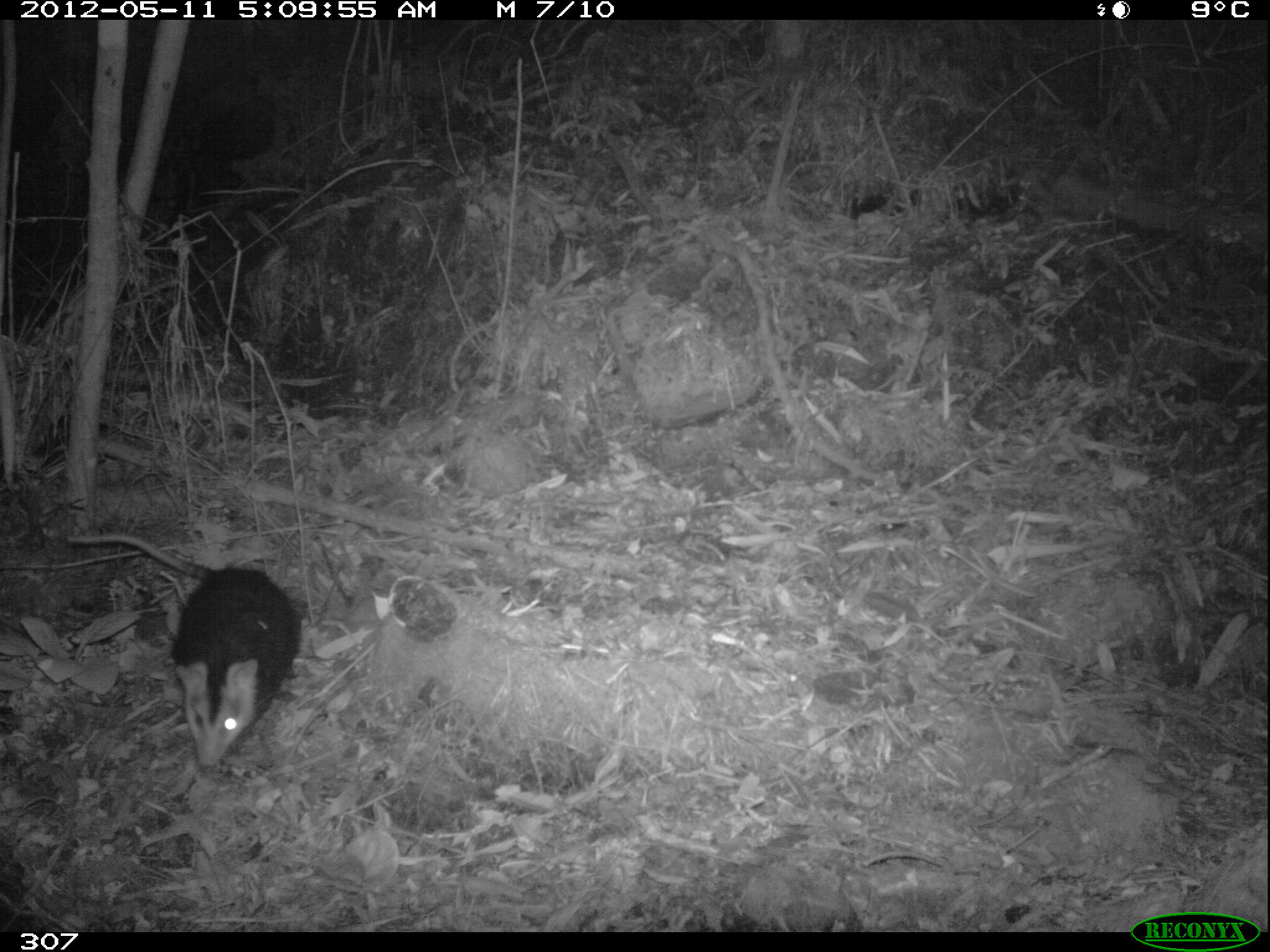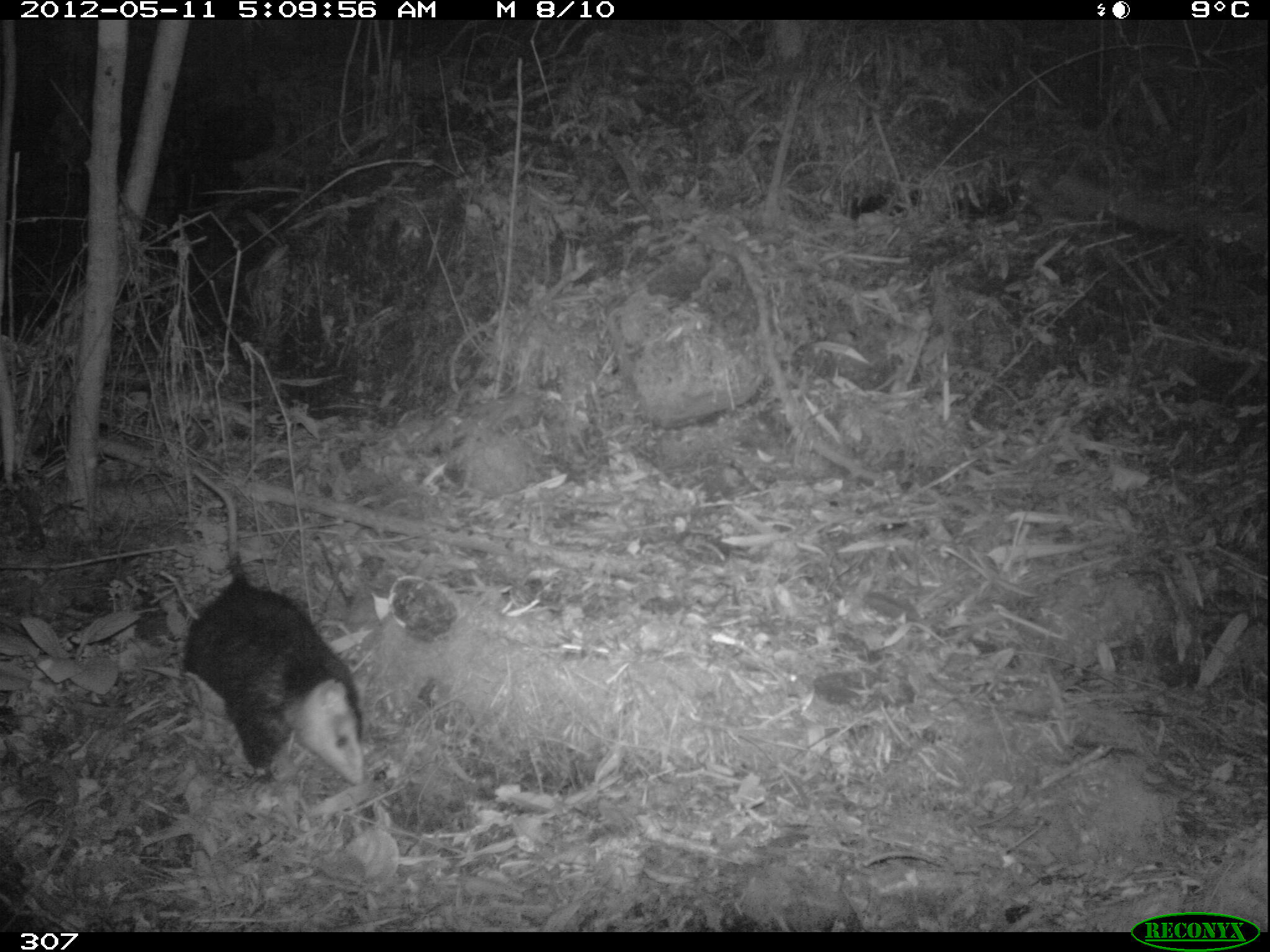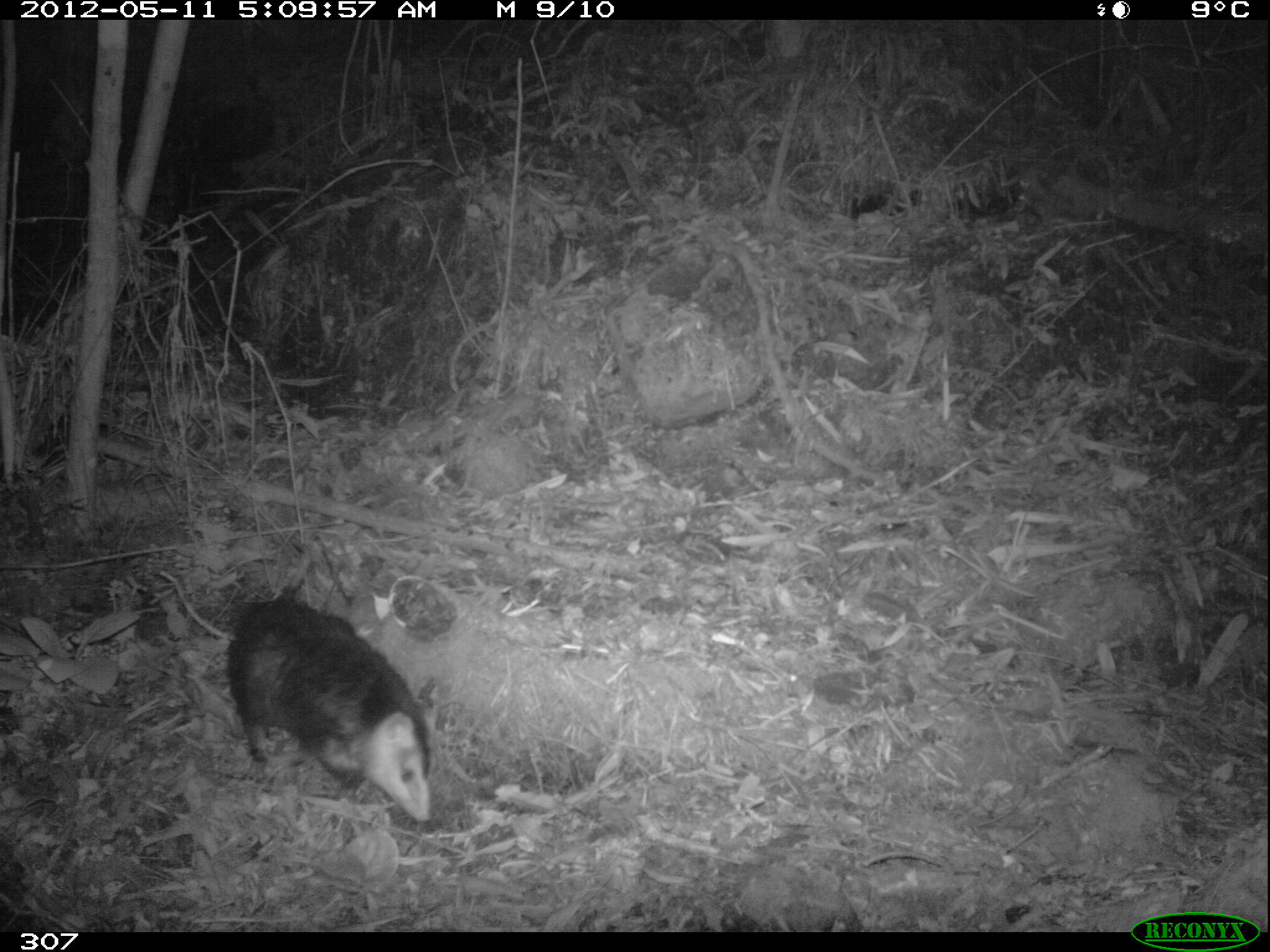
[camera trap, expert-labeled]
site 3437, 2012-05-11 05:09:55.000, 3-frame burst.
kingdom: Animalia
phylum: Chordata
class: Mammalia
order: Didelphimorphia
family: Didelphidae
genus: Didelphis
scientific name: Didelphis pernigra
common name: andean white-eared opossum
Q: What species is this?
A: Didelphis pernigra (andean white-eared opossum).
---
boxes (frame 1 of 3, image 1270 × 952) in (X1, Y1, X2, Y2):
didelphis pernigra: (66, 528, 302, 766)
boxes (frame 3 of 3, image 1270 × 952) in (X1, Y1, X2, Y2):
didelphis pernigra: (160, 569, 430, 821)